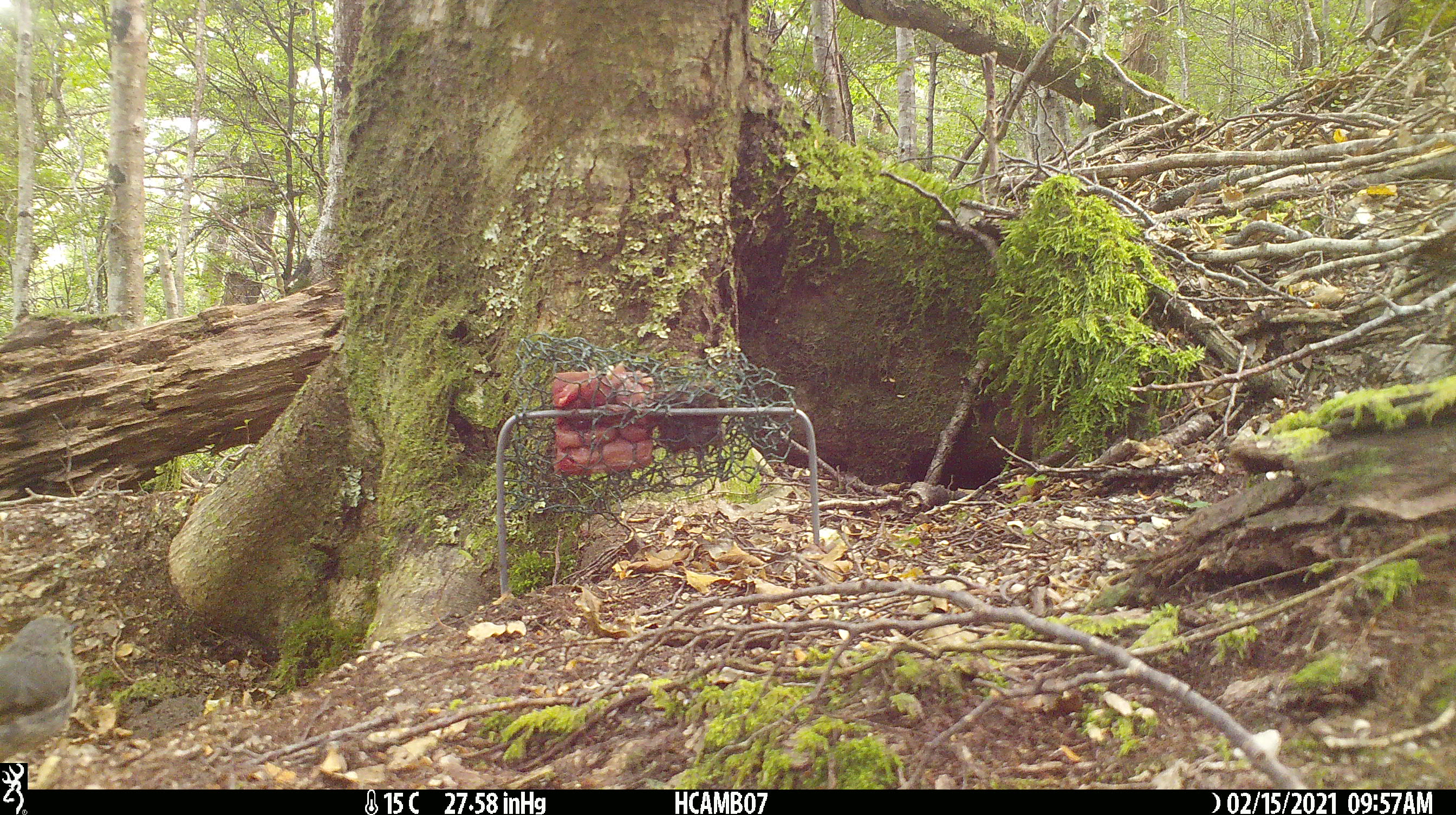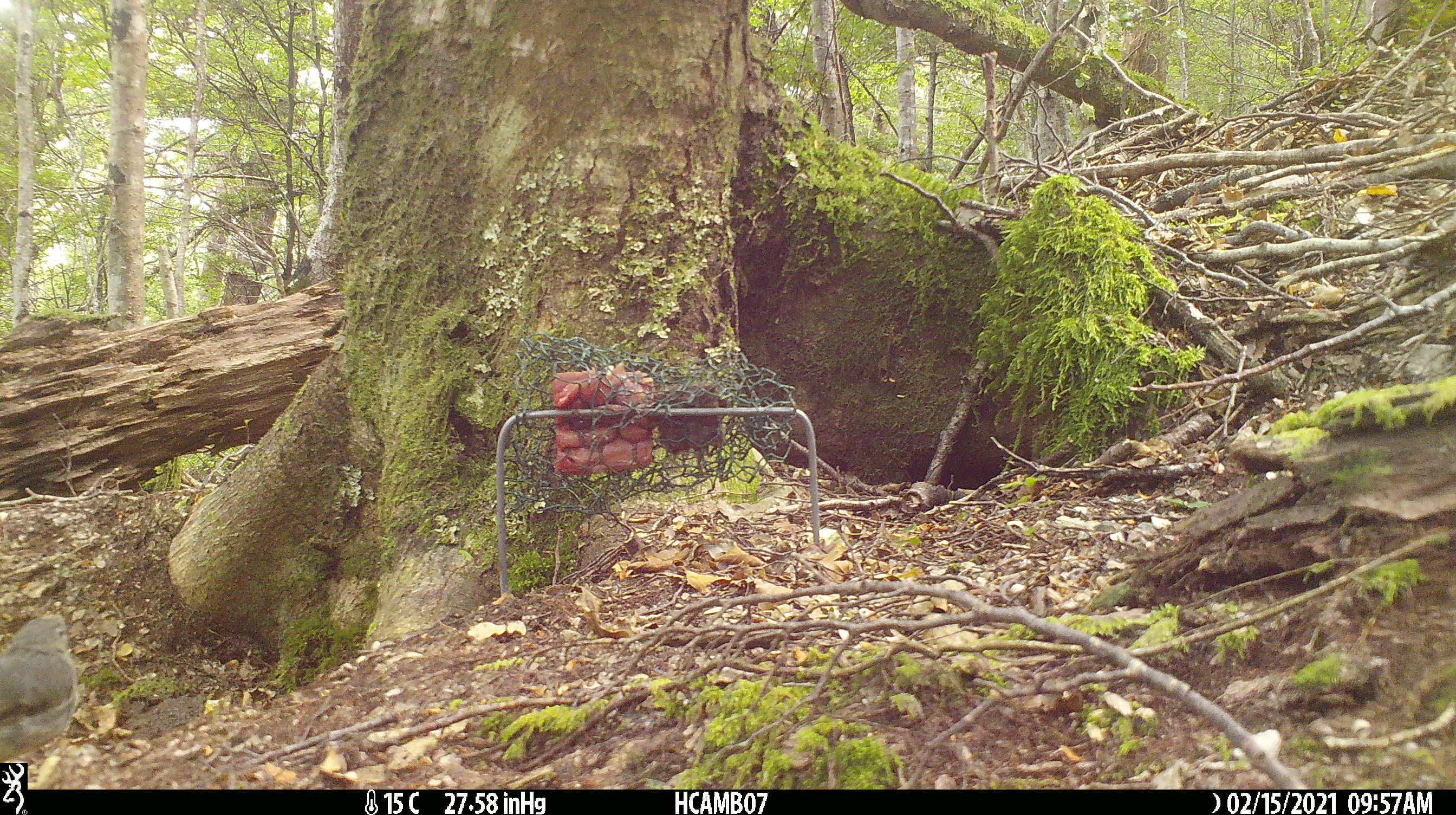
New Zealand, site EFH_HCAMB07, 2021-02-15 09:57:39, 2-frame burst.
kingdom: Animalia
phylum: Chordata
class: Aves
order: Passeriformes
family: Petroicidae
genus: Petroica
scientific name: Petroica australis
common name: new zealand robin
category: robin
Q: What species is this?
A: Robin (new zealand robin) (Petroica australis).